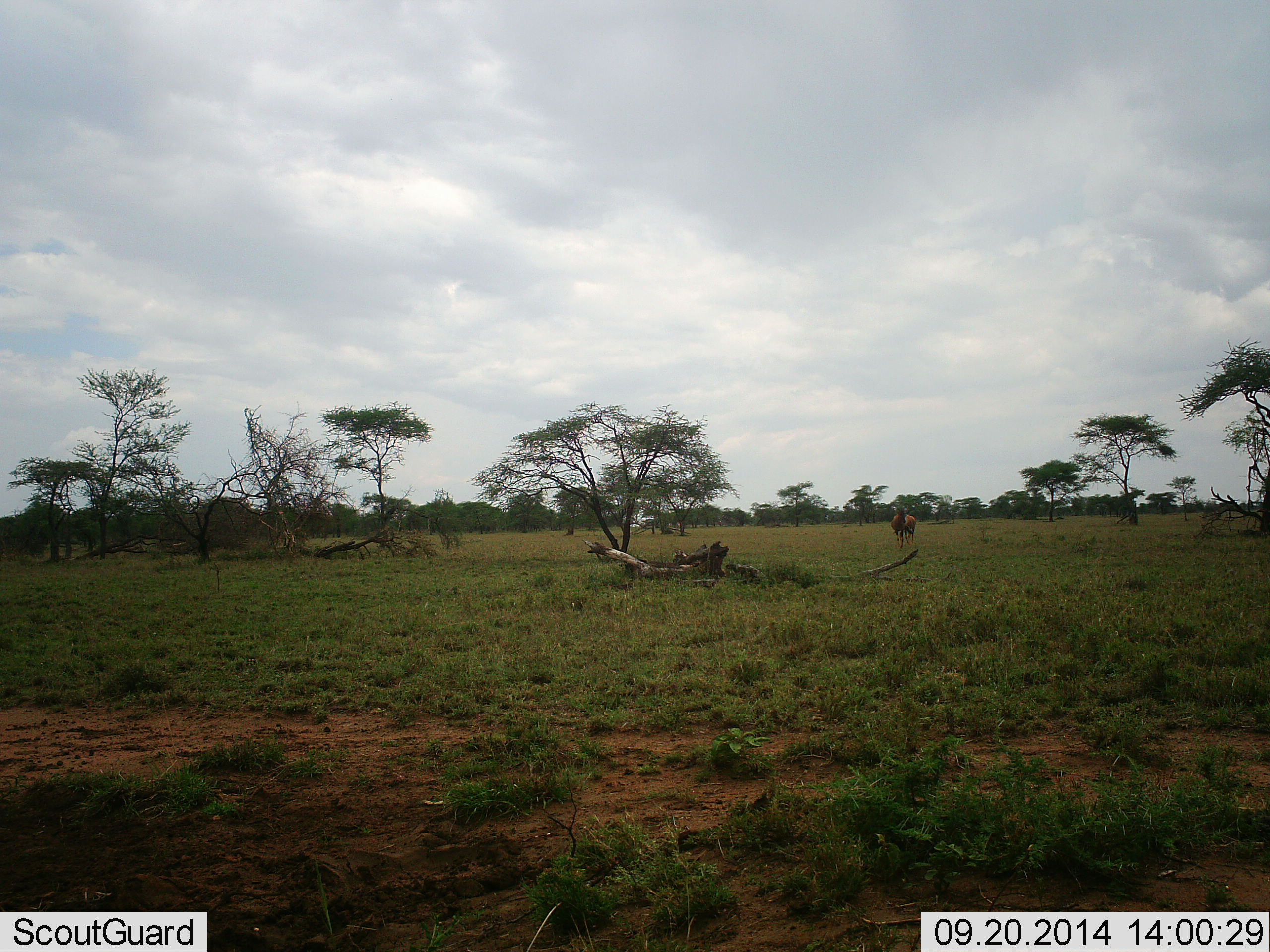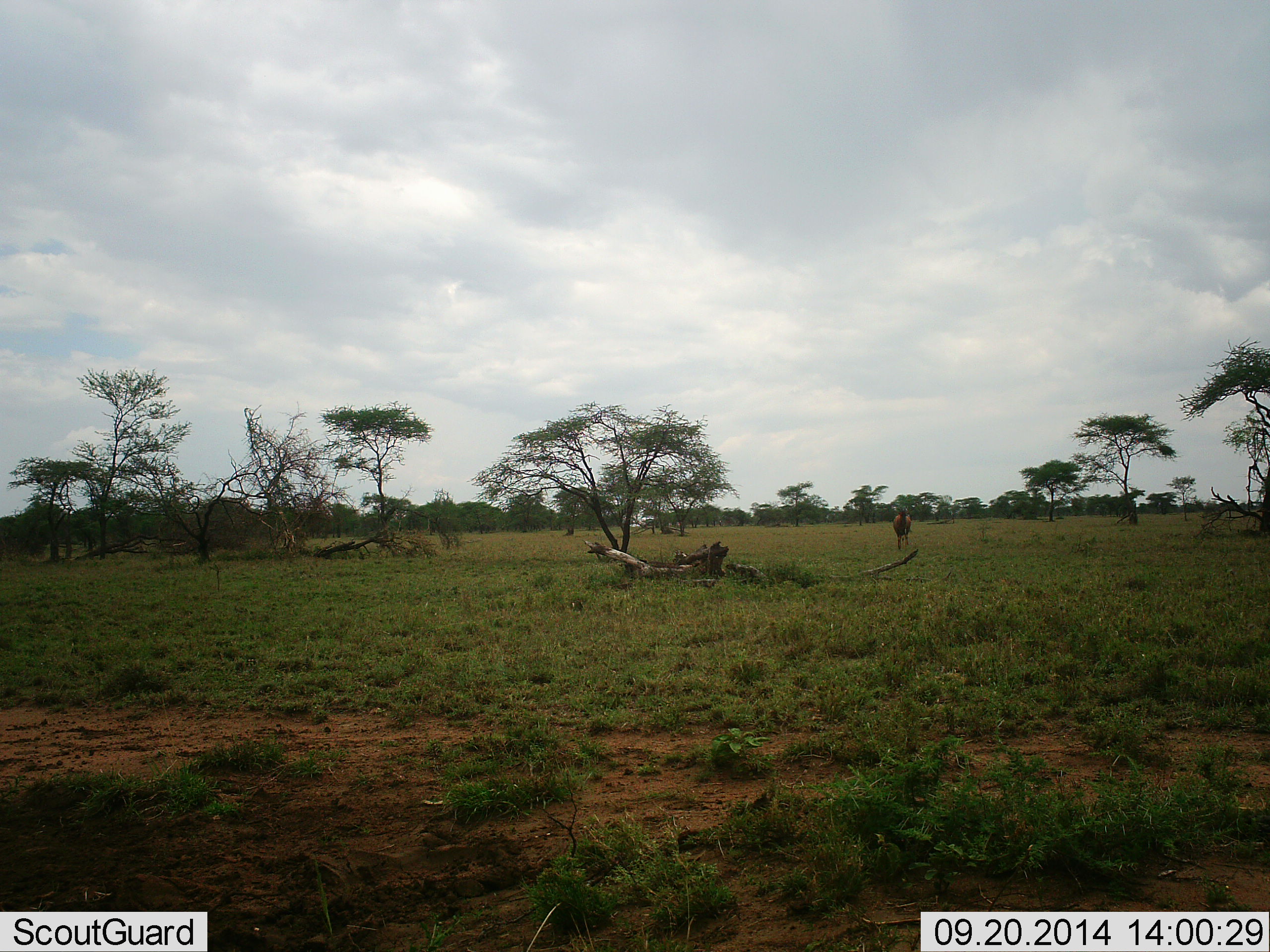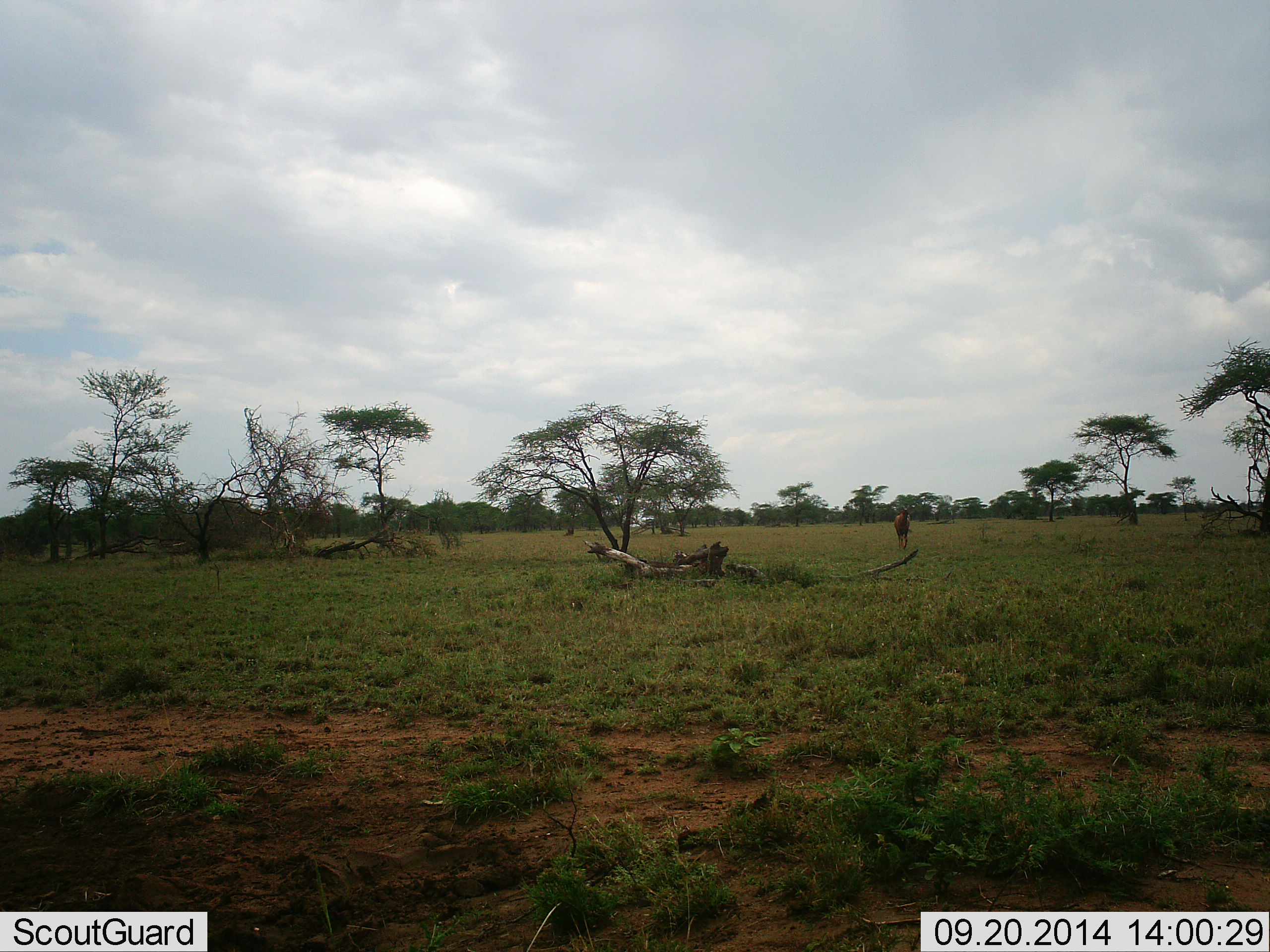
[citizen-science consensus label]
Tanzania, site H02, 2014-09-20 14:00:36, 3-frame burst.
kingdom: Animalia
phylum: Chordata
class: Mammalia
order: Artiodactyla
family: Bovidae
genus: Damaliscus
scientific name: Damaliscus lunatus jimela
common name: topi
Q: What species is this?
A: Topi (Damaliscus lunatus jimela).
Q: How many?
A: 1.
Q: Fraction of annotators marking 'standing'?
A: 44%.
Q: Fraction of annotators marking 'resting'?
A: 0%.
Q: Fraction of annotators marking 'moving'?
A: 67%.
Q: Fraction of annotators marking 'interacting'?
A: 0%.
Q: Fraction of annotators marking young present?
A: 0%.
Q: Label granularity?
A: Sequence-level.